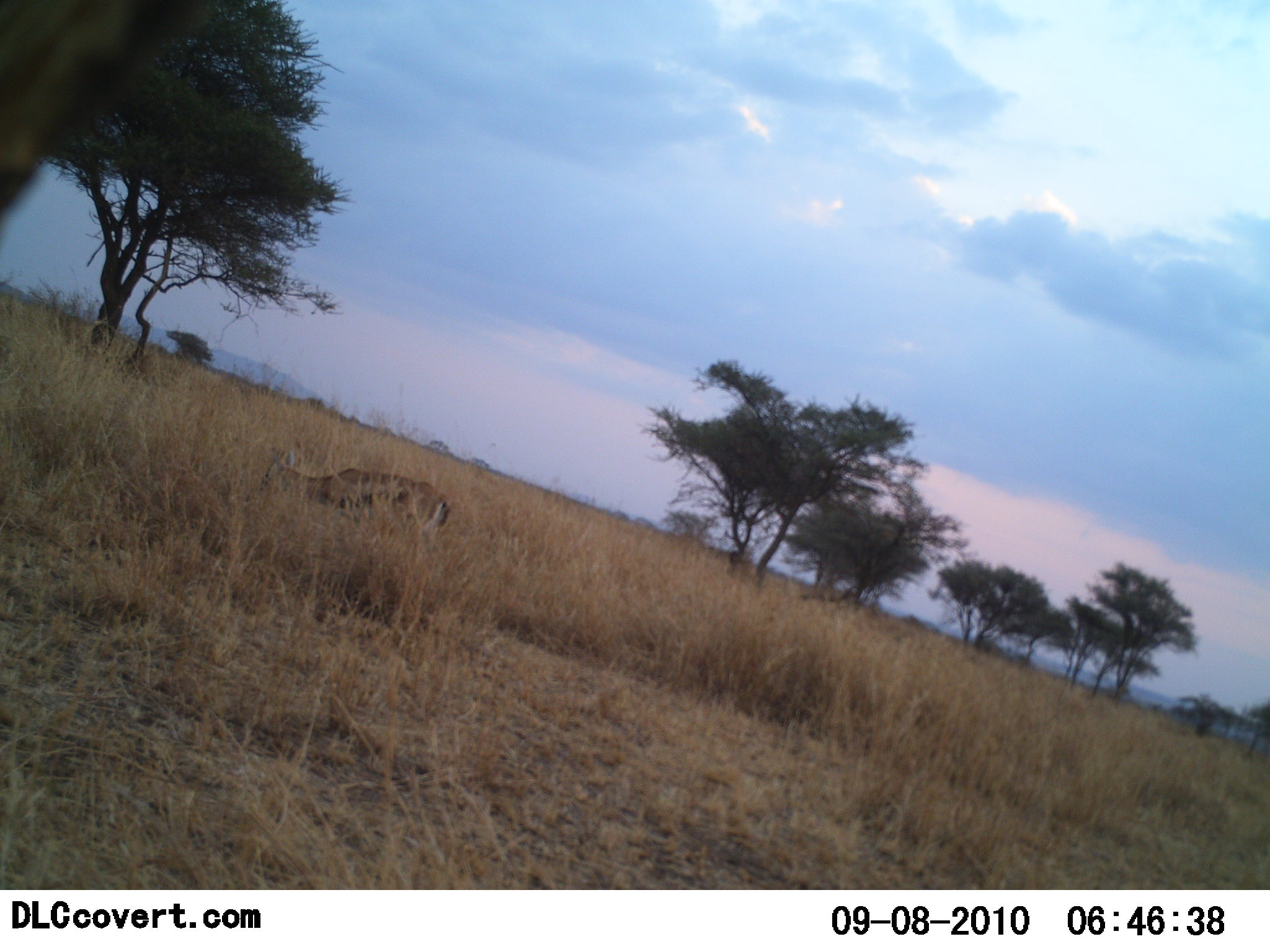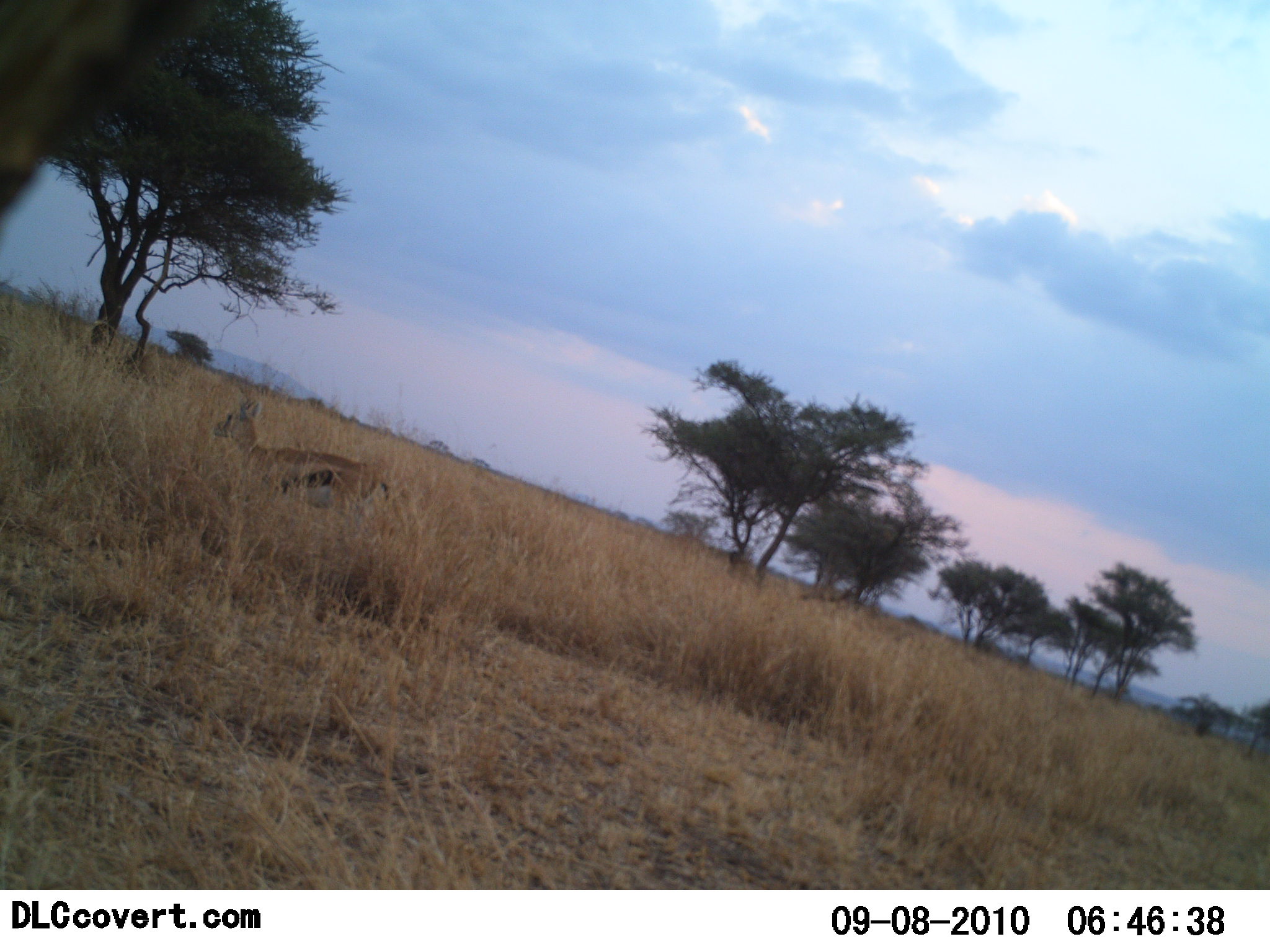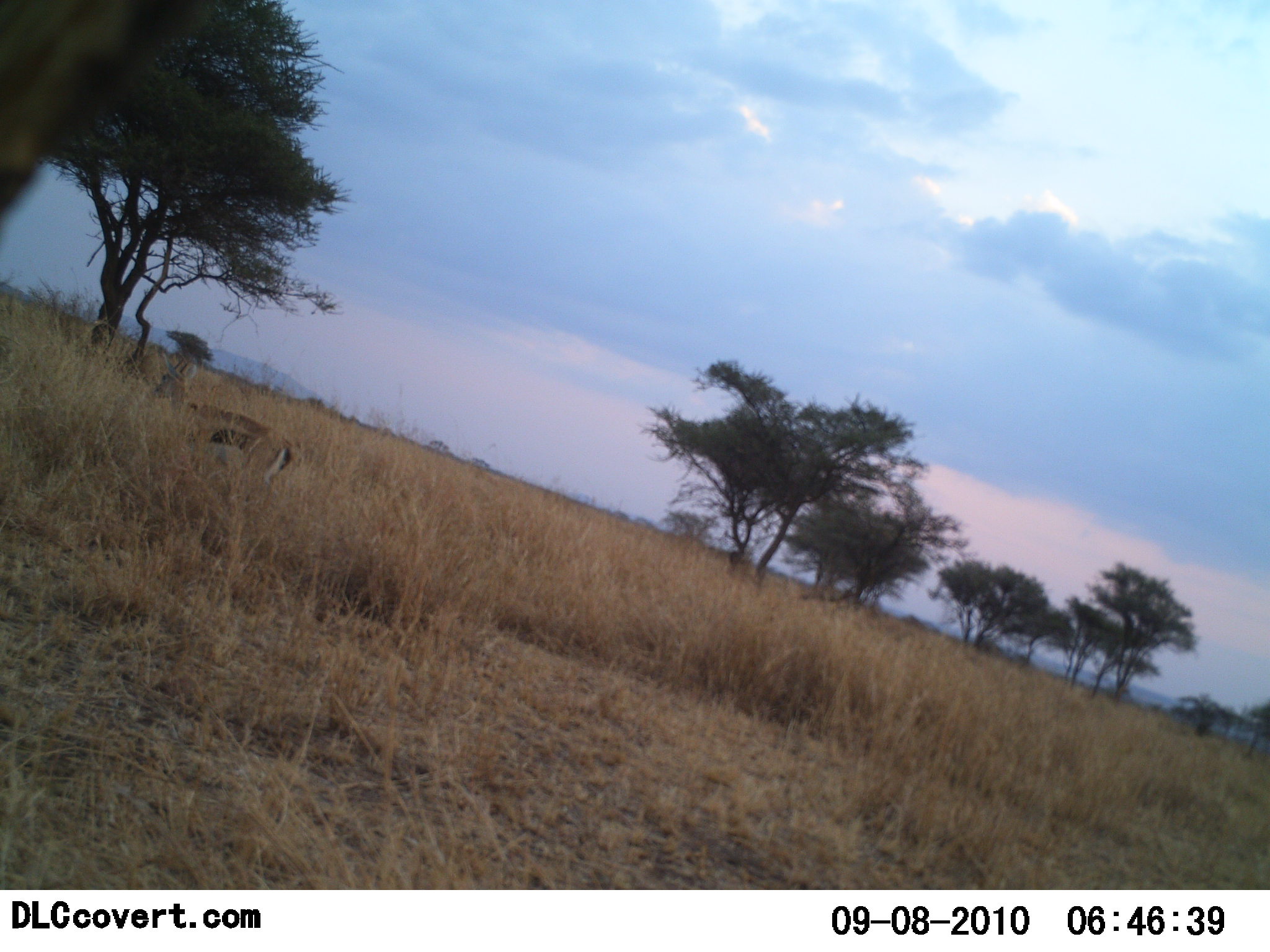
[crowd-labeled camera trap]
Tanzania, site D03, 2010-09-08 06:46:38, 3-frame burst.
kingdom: Animalia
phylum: Chordata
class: Mammalia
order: Artiodactyla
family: Bovidae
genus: Eudorcas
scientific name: Eudorcas thomsonii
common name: thomson's gazelle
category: gazellethomsons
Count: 1.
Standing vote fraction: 8%.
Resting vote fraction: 0%.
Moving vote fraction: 92%.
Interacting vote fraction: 0%.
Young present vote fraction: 0%.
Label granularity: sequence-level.